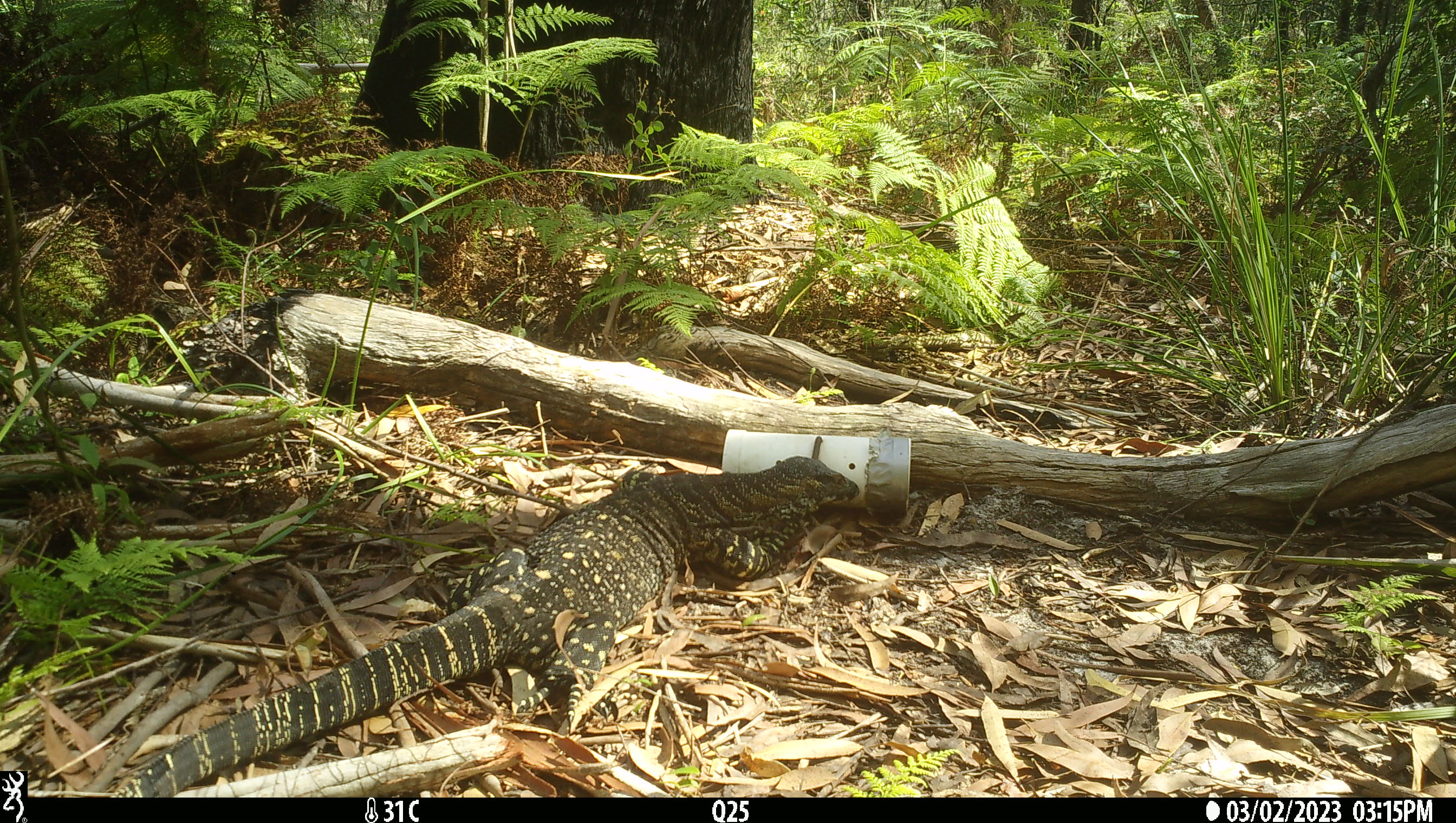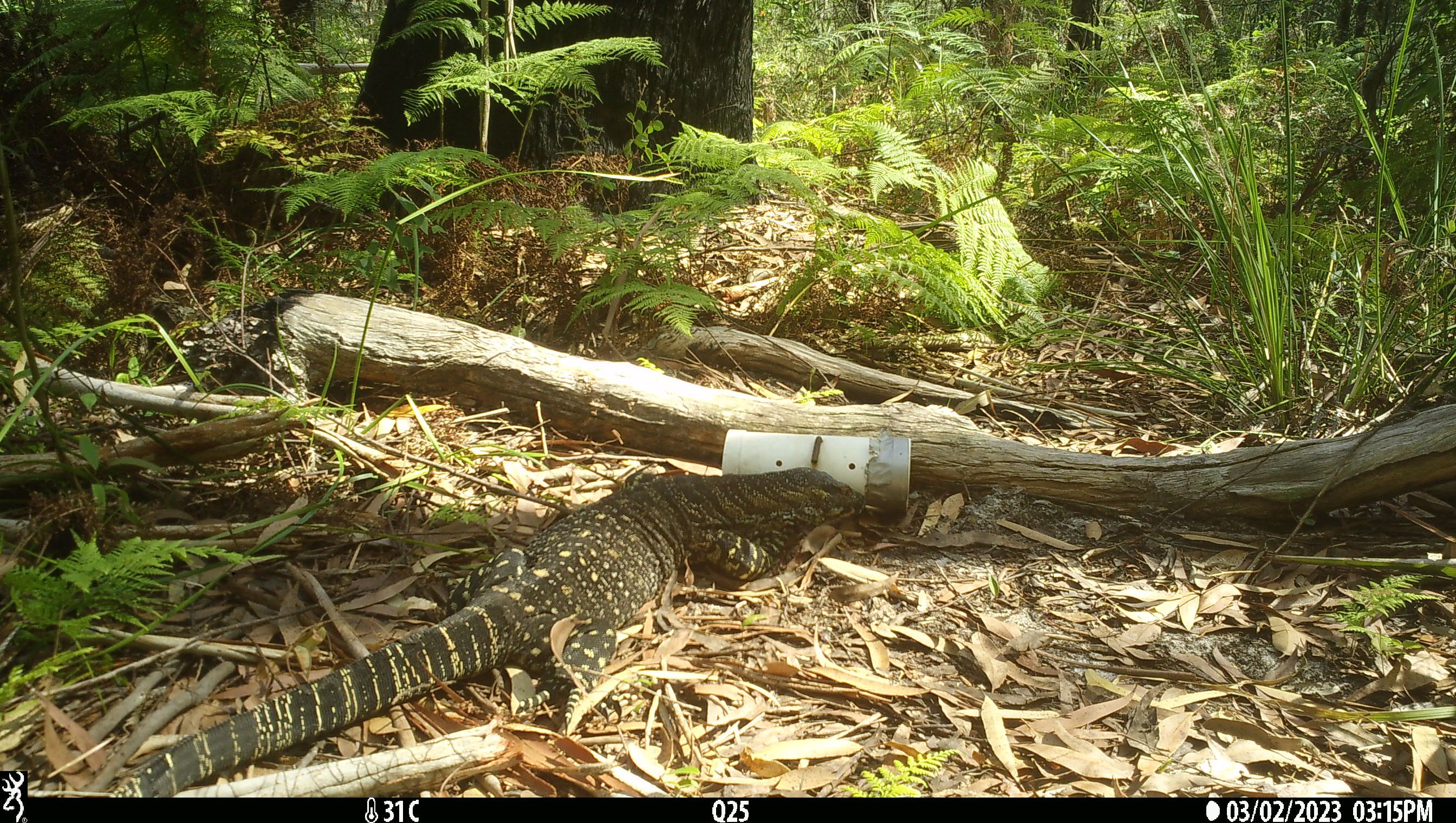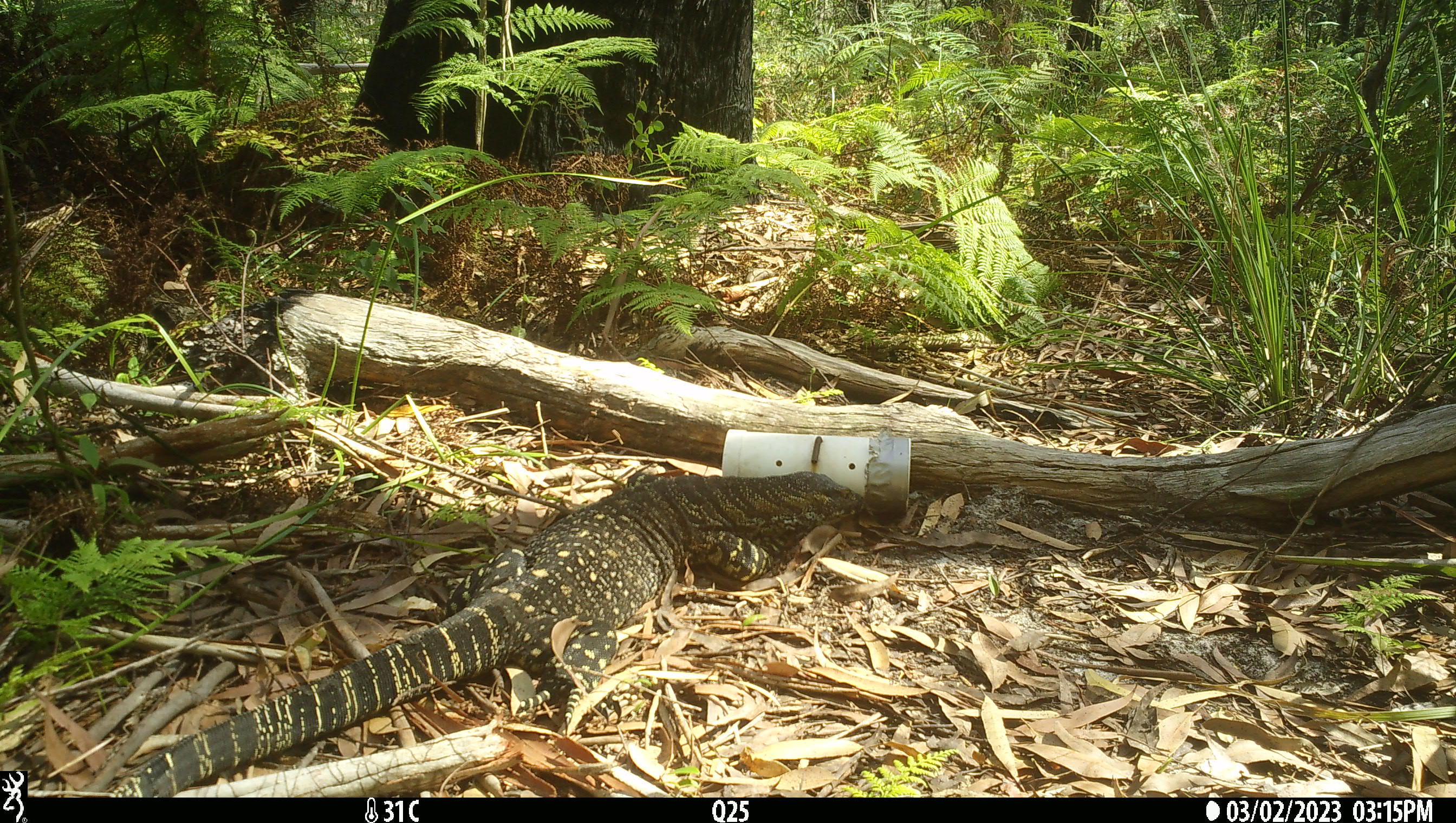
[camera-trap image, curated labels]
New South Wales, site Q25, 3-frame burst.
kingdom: Animalia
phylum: Chordata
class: Reptilia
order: Squamata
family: Varanidae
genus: Varanus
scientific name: Varanus varius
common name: lace monitor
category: goanna